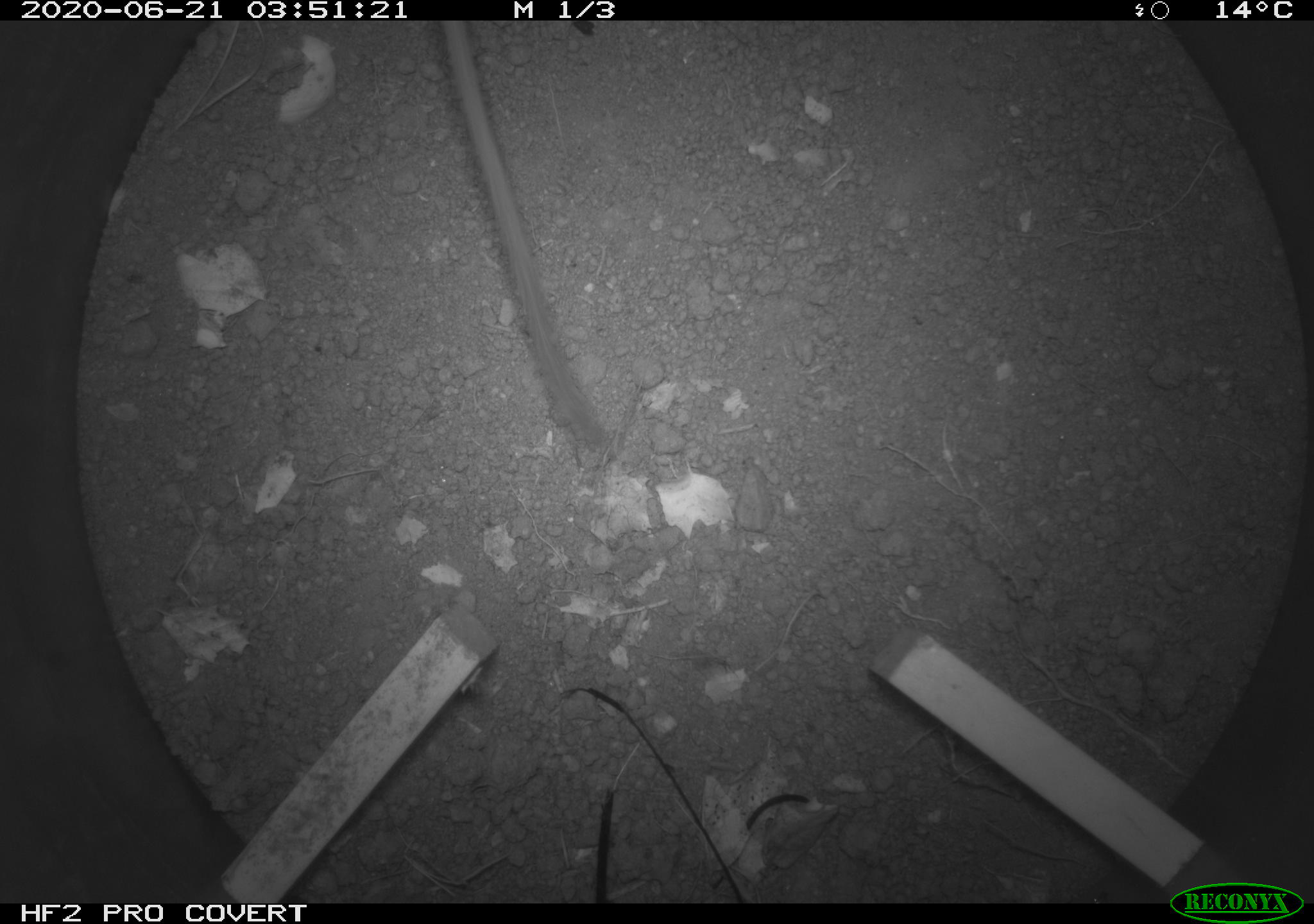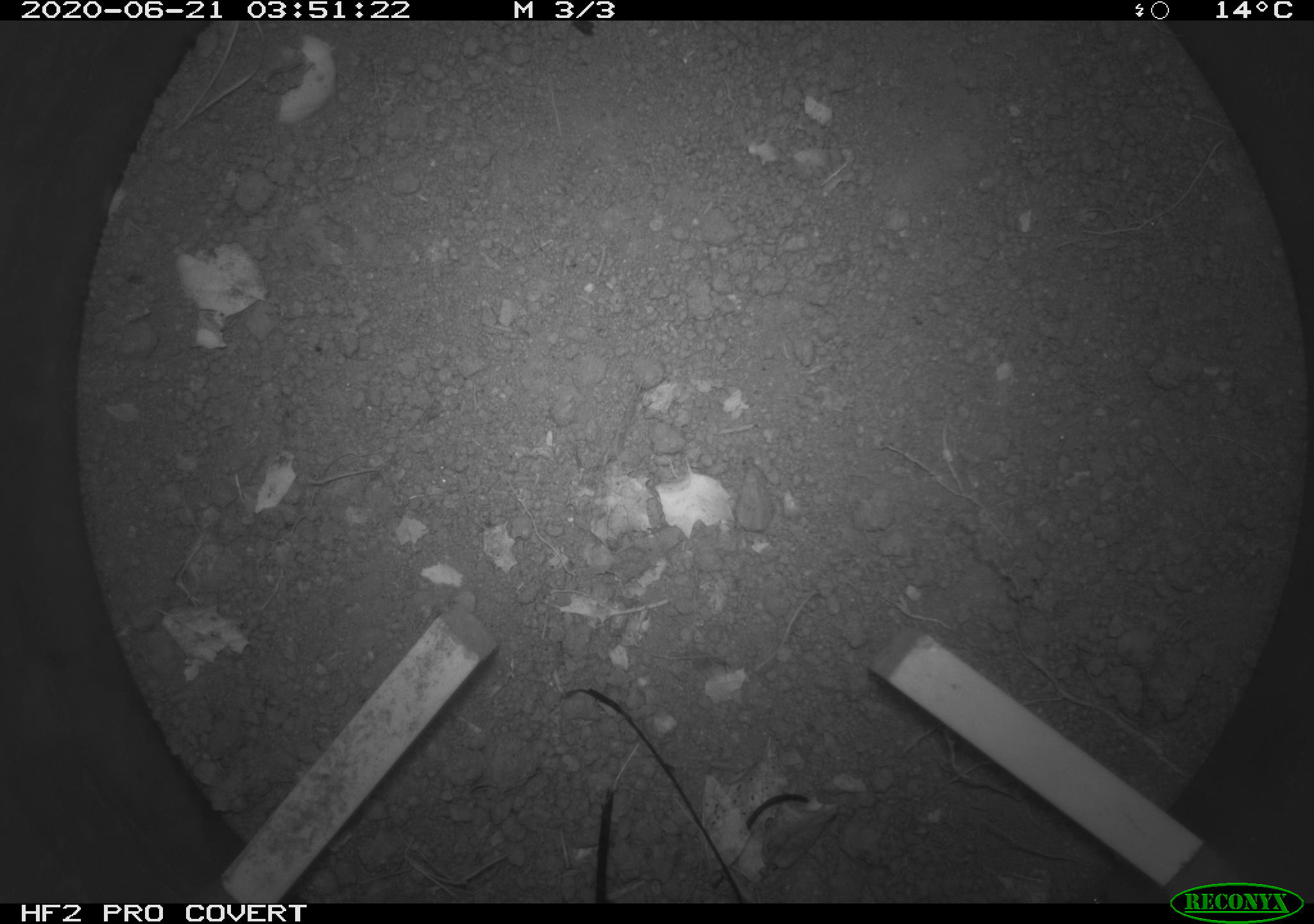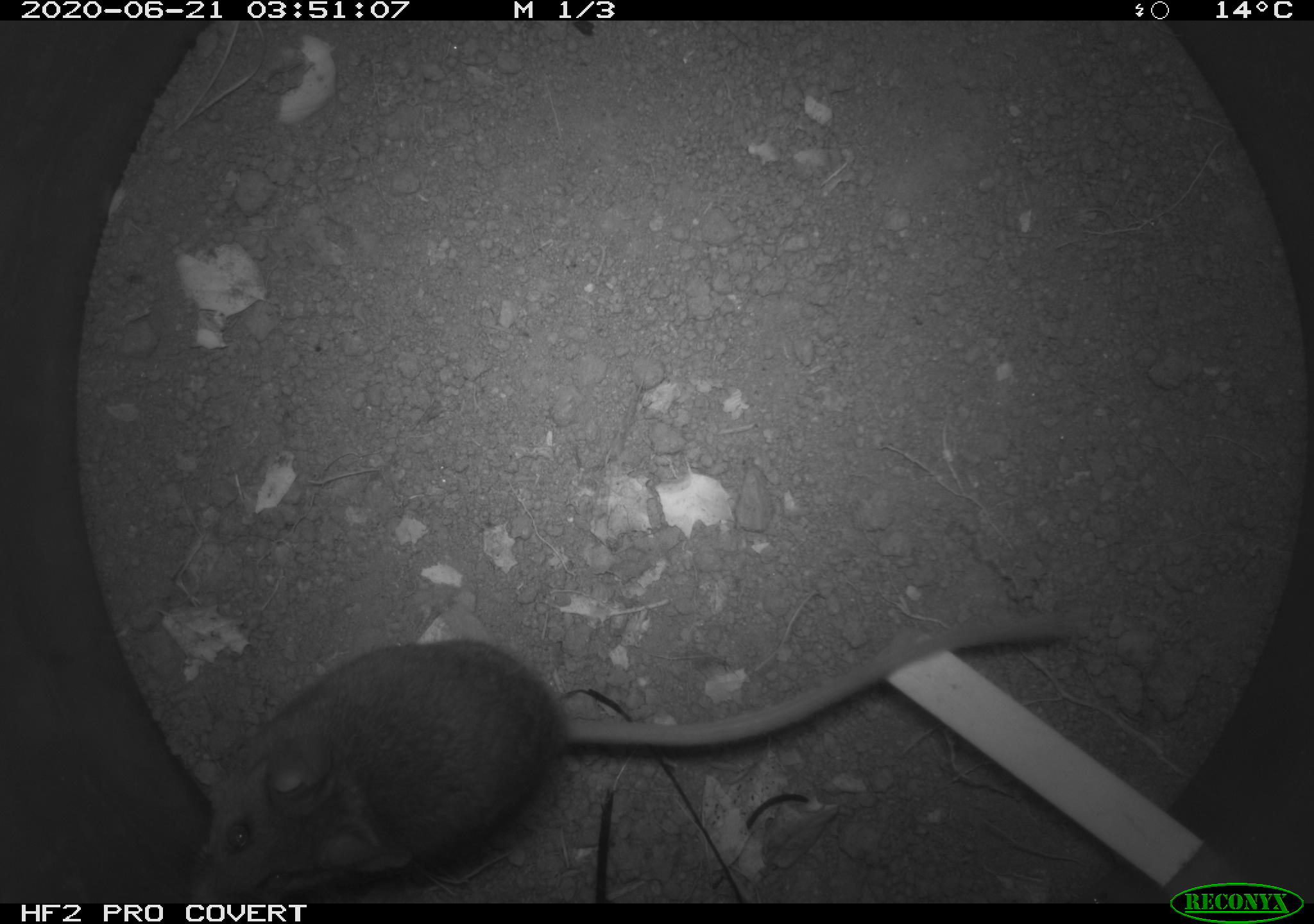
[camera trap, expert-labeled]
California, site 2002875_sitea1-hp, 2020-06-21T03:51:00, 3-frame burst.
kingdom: Animalia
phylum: Chordata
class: Mammalia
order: Rodentia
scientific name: Rodentia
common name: mouse species